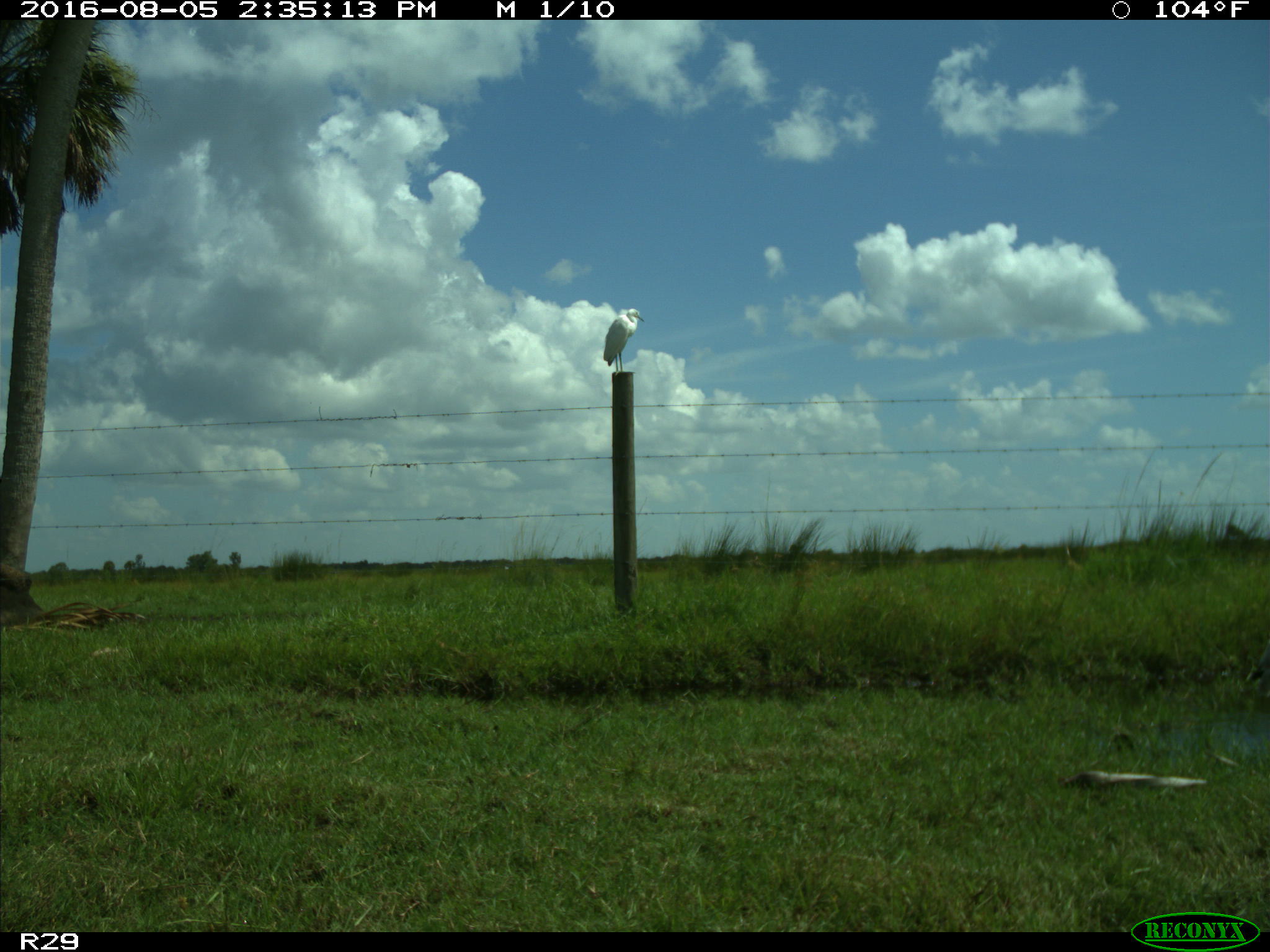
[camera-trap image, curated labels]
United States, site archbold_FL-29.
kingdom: Animalia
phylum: Chordata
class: Aves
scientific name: Aves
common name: birds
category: unidentified bird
Unidentified bird (birds) (Aves).